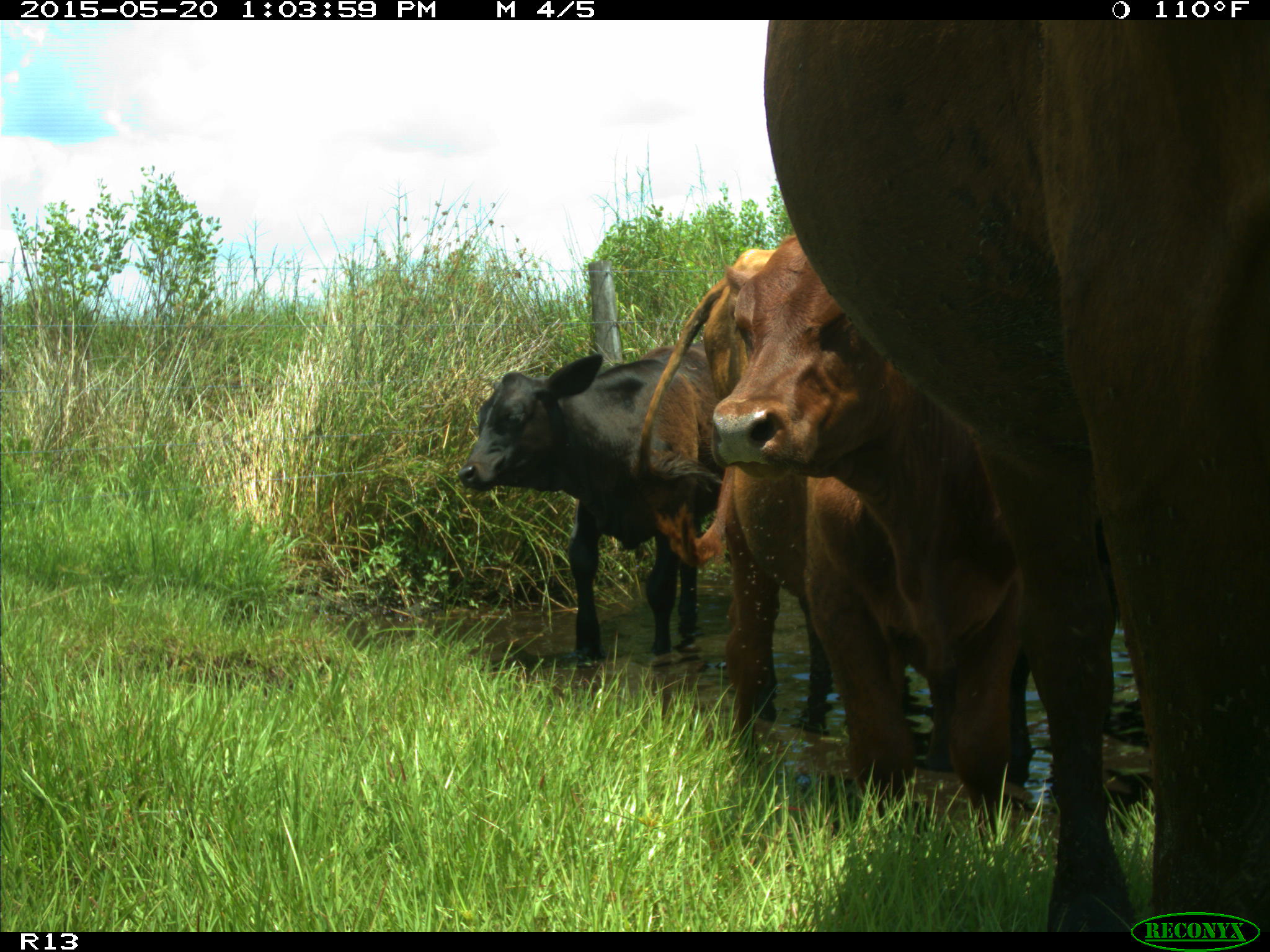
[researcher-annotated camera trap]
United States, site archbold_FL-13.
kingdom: Animalia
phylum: Chordata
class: Mammalia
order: Artiodactyla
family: Bovidae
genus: Bos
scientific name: Bos taurus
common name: domestic cow